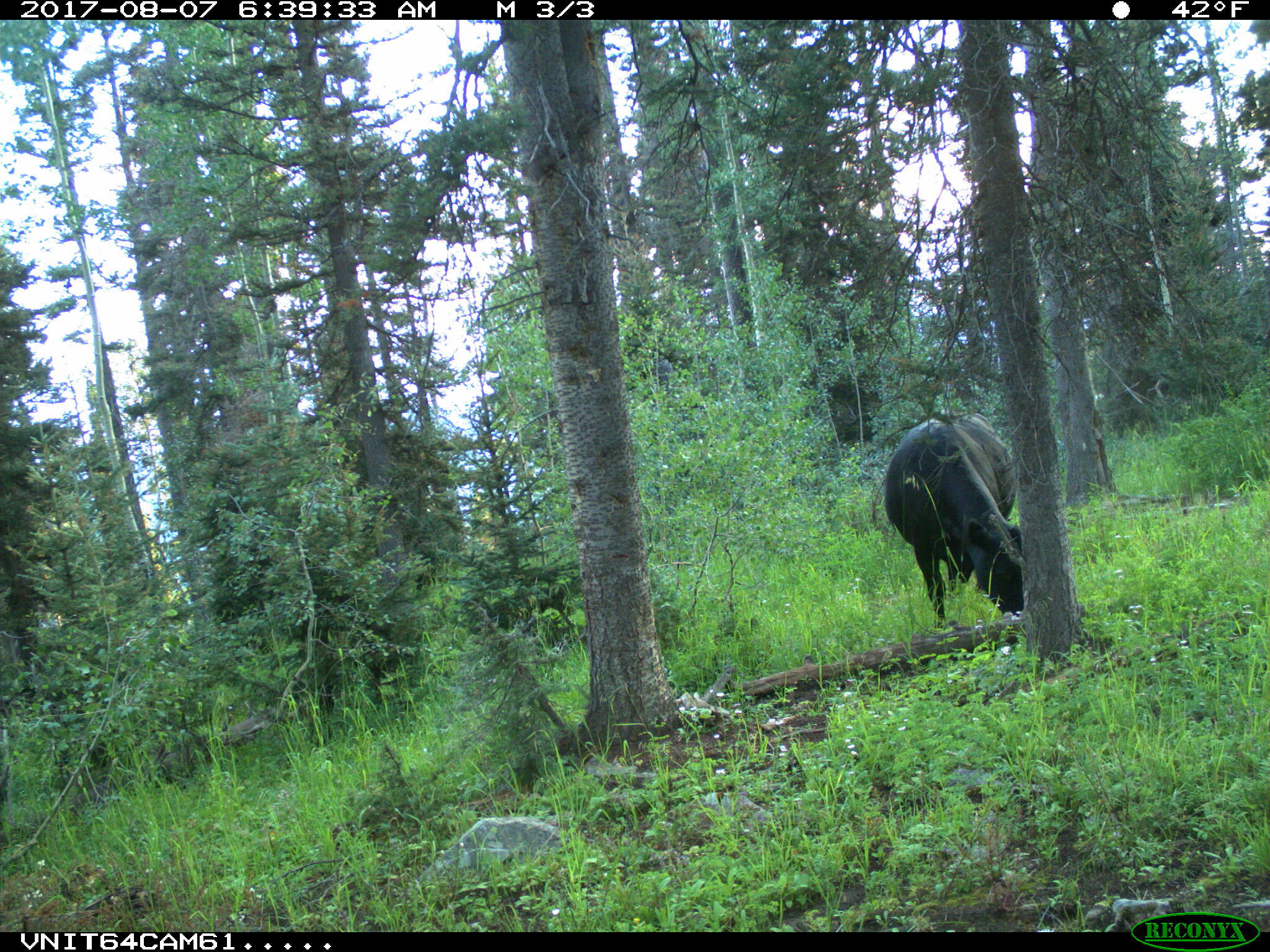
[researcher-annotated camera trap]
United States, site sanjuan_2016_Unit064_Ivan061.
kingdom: Animalia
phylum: Chordata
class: Mammalia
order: Artiodactyla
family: Bovidae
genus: Bos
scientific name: Bos taurus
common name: domestic cow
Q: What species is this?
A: Bos taurus (domestic cow).